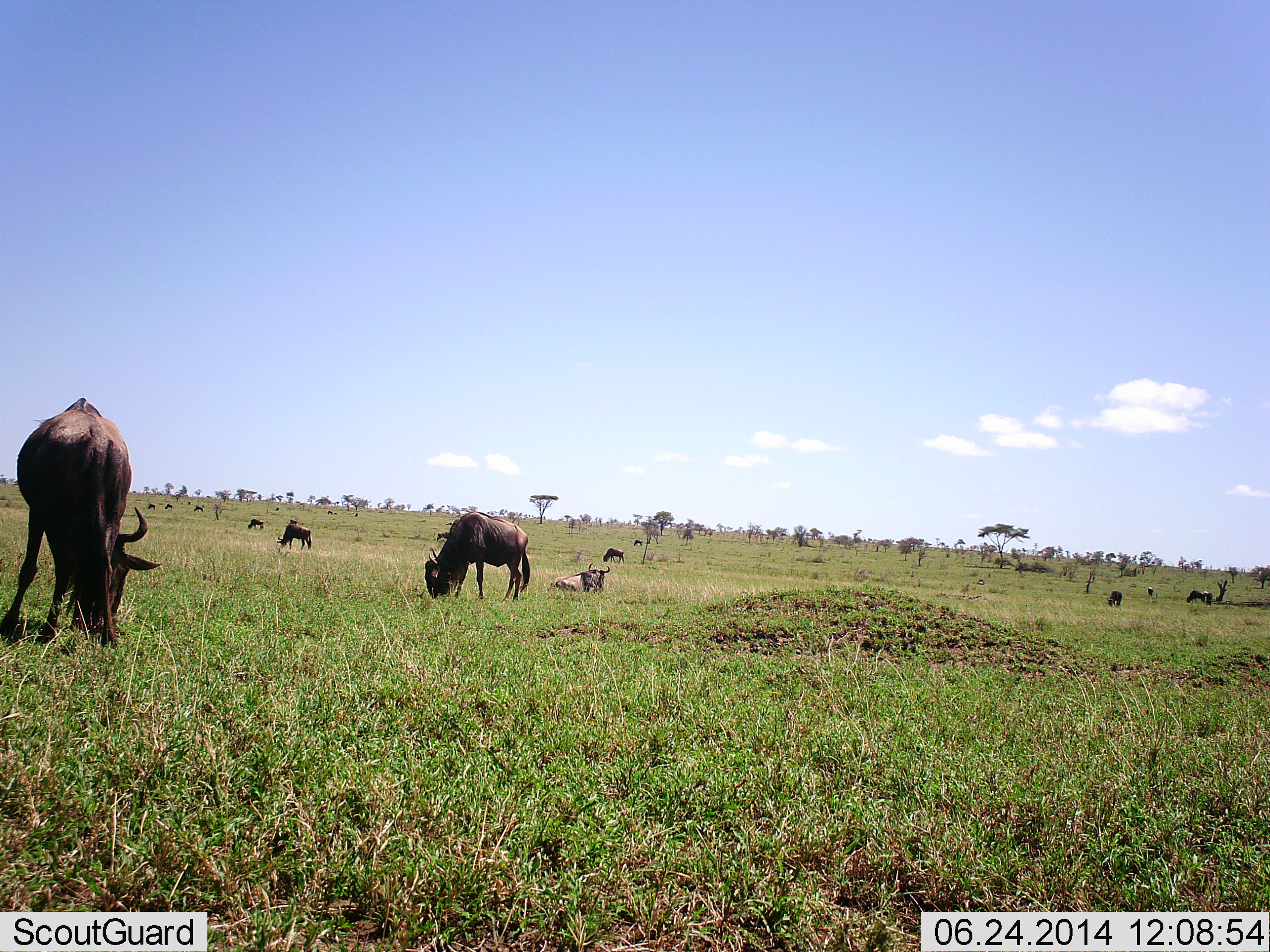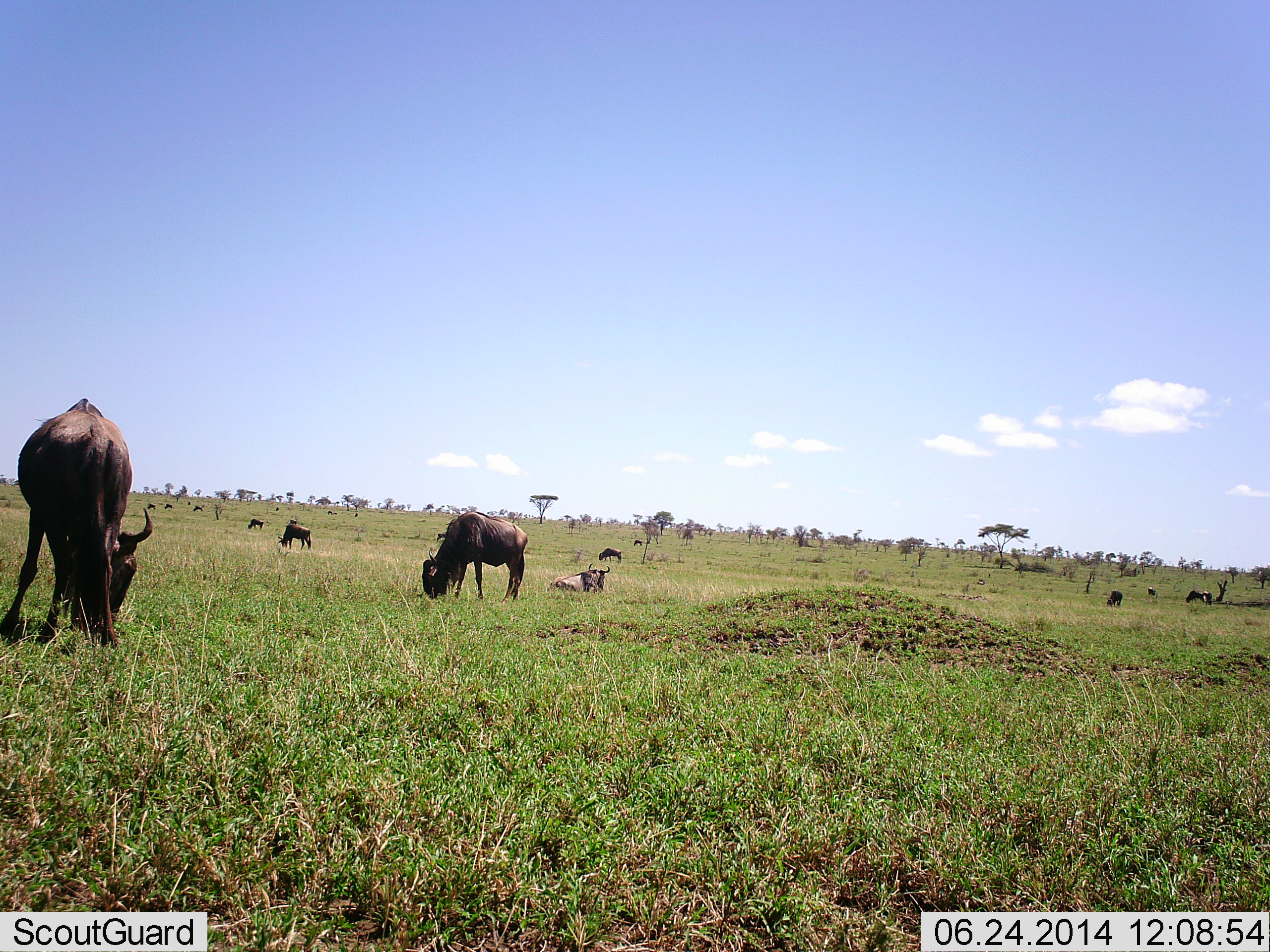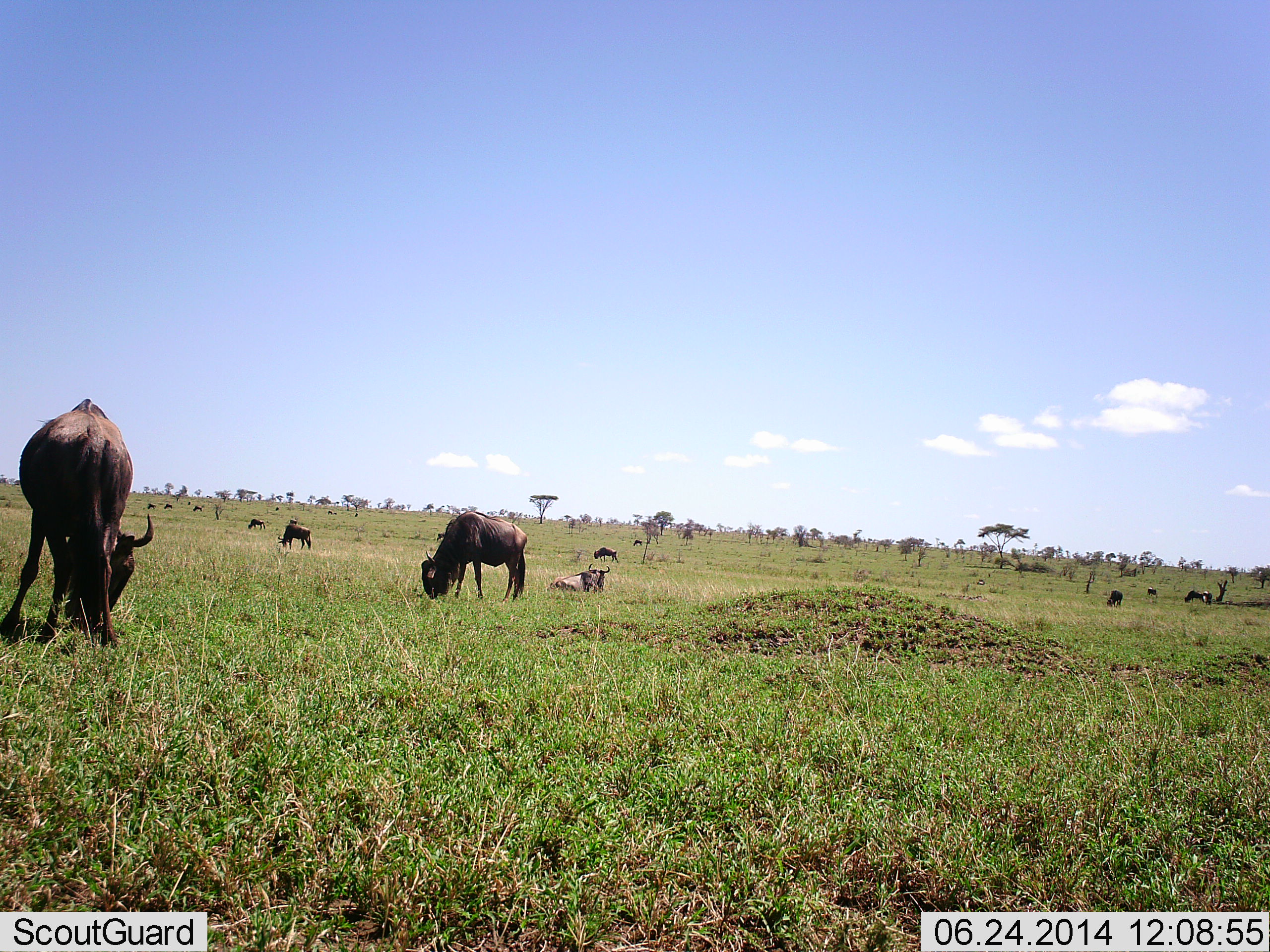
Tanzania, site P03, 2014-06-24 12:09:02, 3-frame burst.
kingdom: Animalia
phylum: Chordata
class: Mammalia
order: Artiodactyla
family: Bovidae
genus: Connochaetes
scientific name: Connochaetes taurinus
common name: blue wildebeest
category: wildebeest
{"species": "wildebeest (blue wildebeest) (Connochaetes taurinus)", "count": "11-50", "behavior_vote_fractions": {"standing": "50%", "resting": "70%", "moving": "20%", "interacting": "0%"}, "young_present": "0%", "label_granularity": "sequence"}